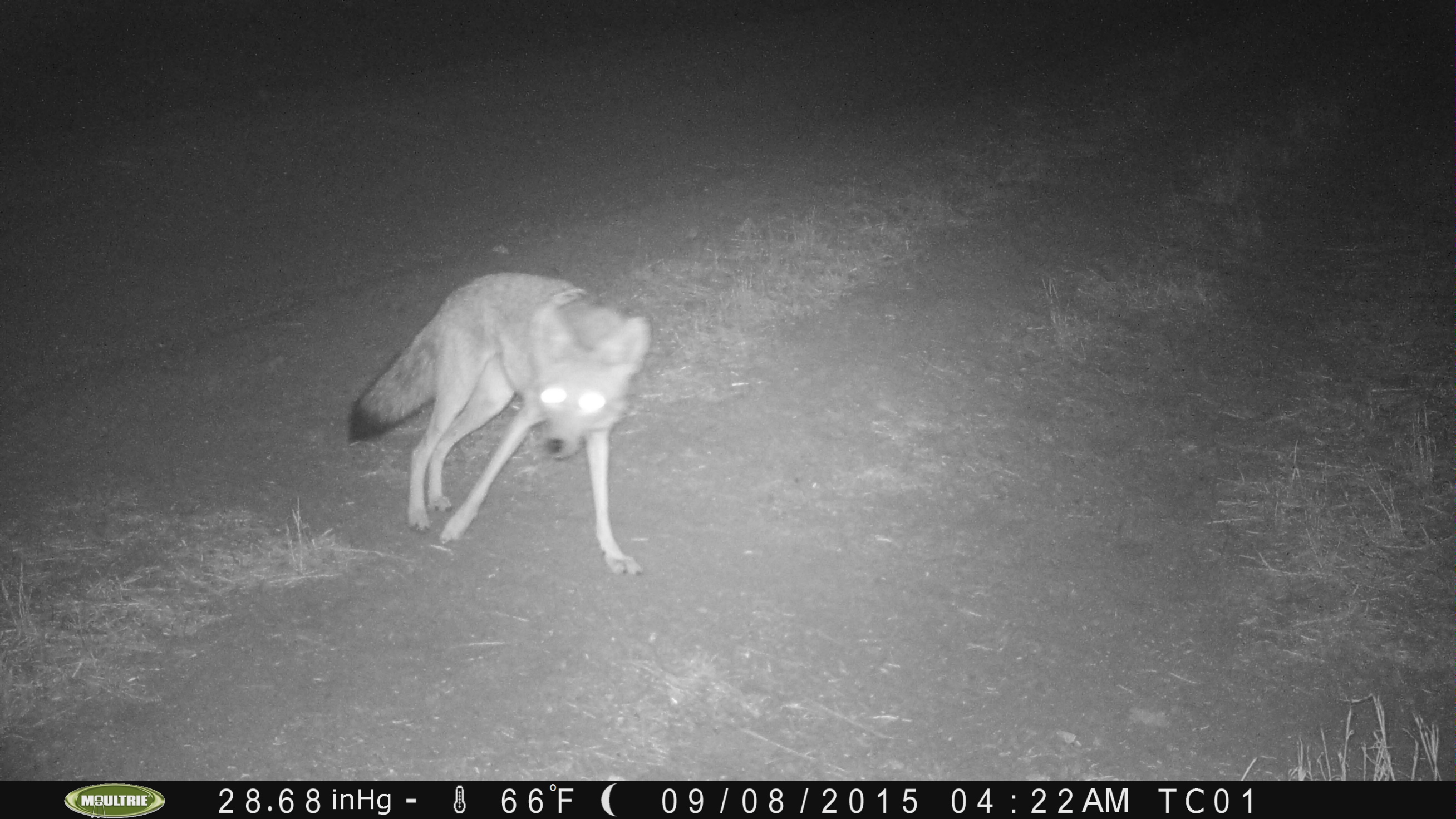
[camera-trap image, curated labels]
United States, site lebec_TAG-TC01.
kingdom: Animalia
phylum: Chordata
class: Mammalia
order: Carnivora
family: Canidae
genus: Canis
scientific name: Canis latrans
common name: coyote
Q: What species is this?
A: Canis latrans (coyote).